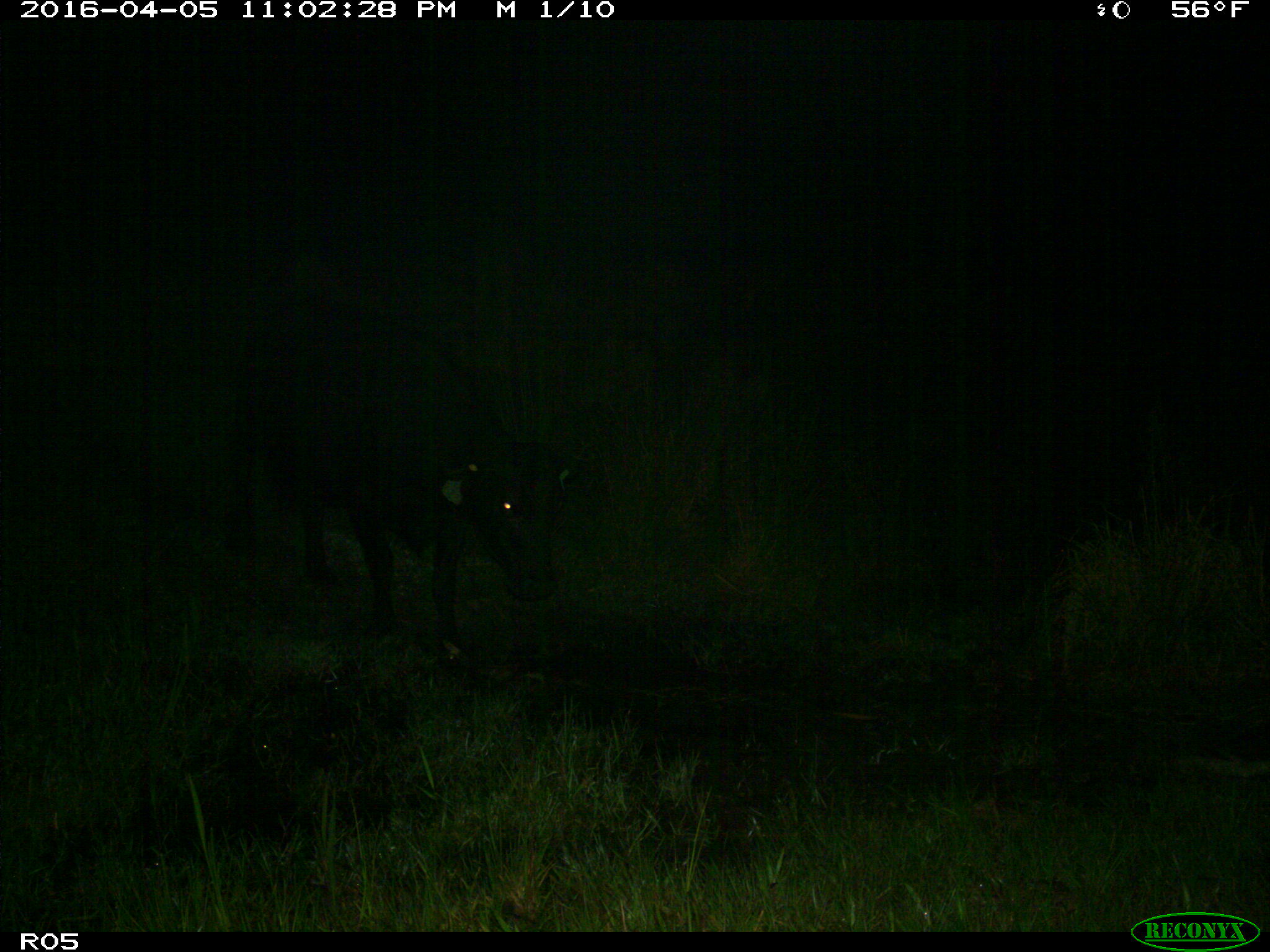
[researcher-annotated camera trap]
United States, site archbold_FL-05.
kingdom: Animalia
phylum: Chordata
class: Mammalia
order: Artiodactyla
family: Bovidae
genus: Bos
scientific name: Bos taurus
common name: domestic cow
Bos taurus (domestic cow).